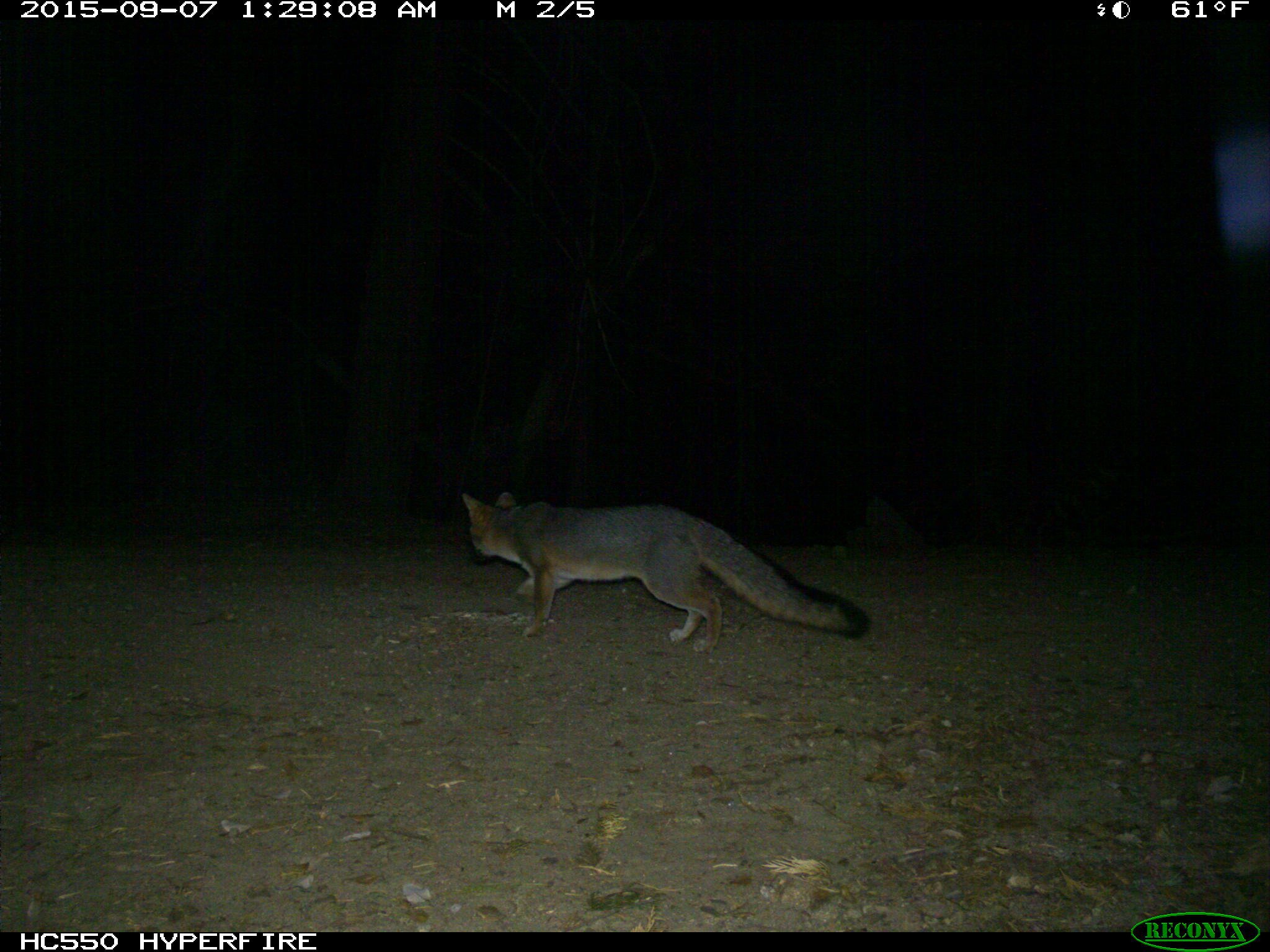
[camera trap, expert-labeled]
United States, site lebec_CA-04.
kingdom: Animalia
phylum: Chordata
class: Mammalia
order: Carnivora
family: Canidae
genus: Urocyon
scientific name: Urocyon cinereoargenteus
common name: gray fox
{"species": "Urocyon cinereoargenteus (gray fox)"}